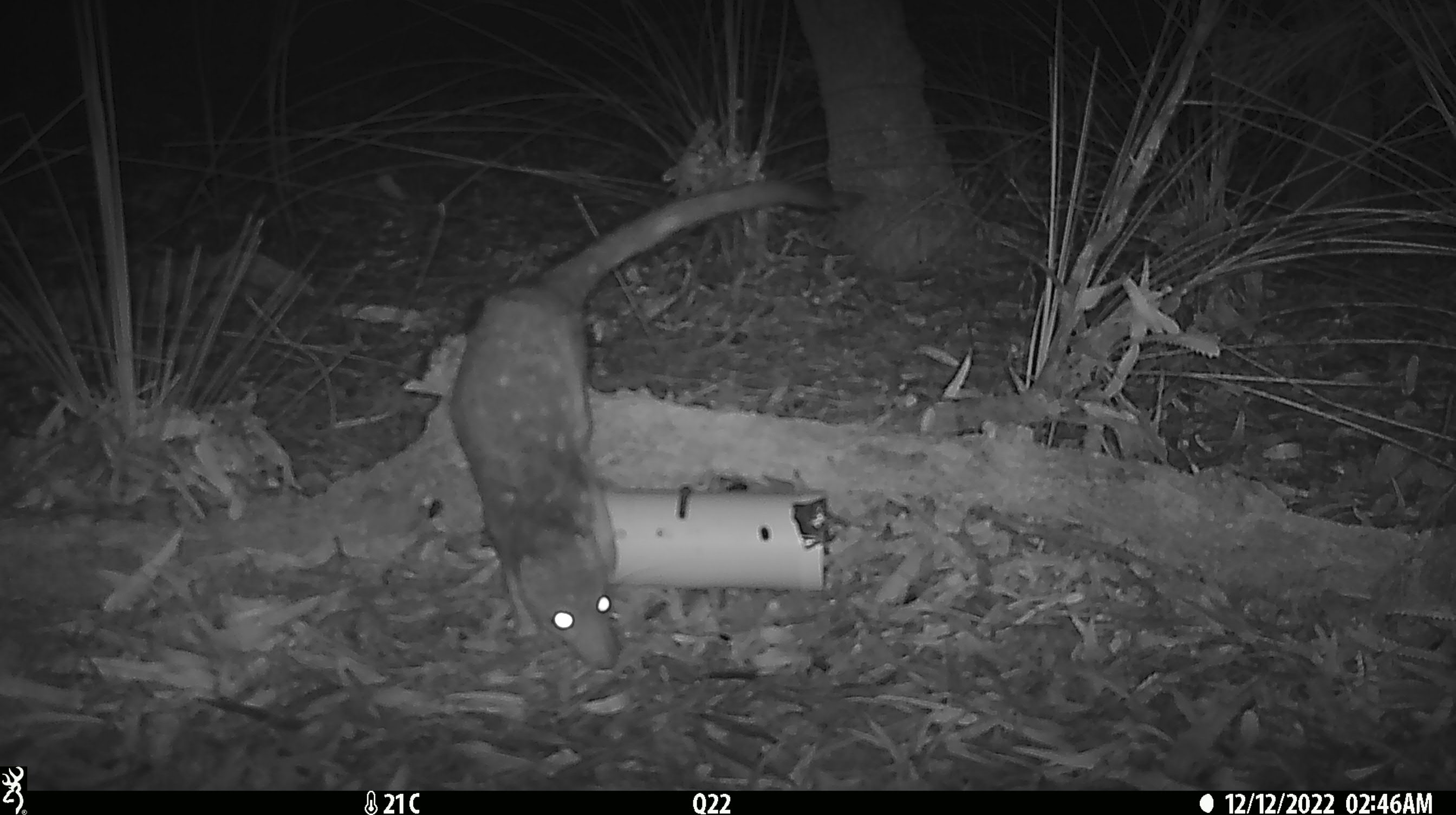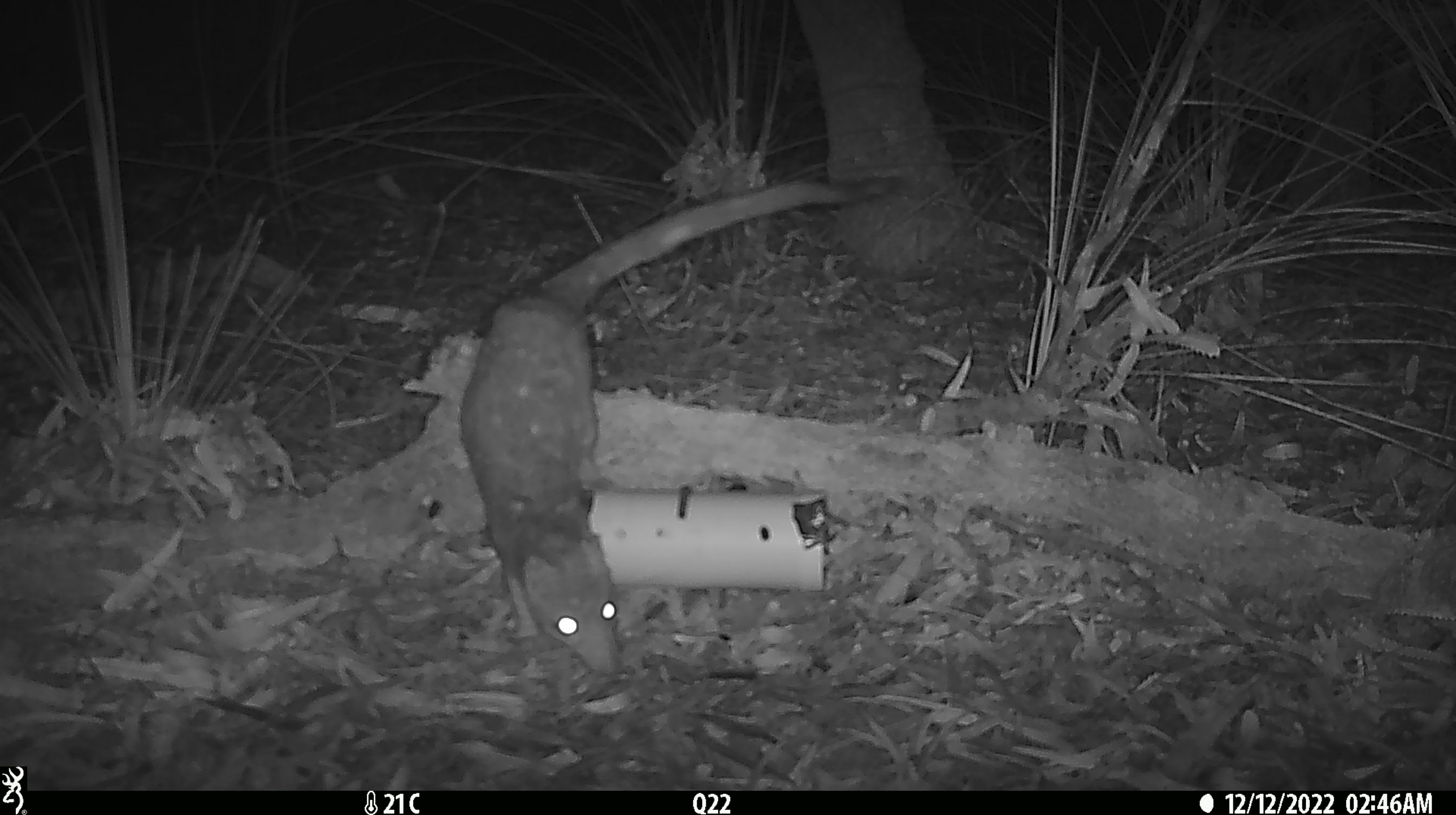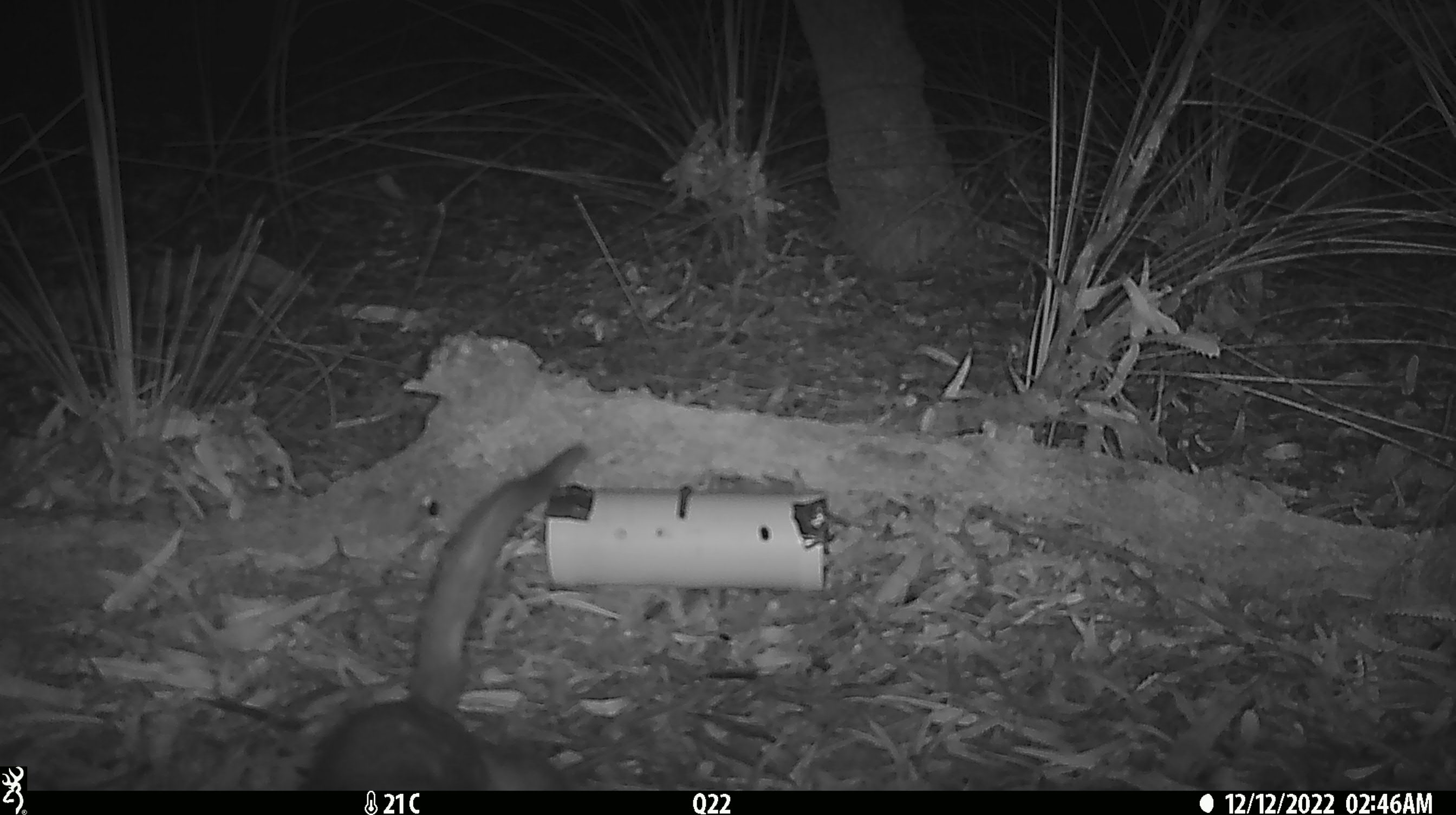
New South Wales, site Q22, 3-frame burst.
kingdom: Animalia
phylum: Chordata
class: Mammalia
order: Dasyuromorphia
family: Dasyuridae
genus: Dasyurus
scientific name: Dasyurus maculatus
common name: spotted-tailed quoll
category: quoll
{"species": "quoll (spotted-tailed quoll) (Dasyurus maculatus)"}